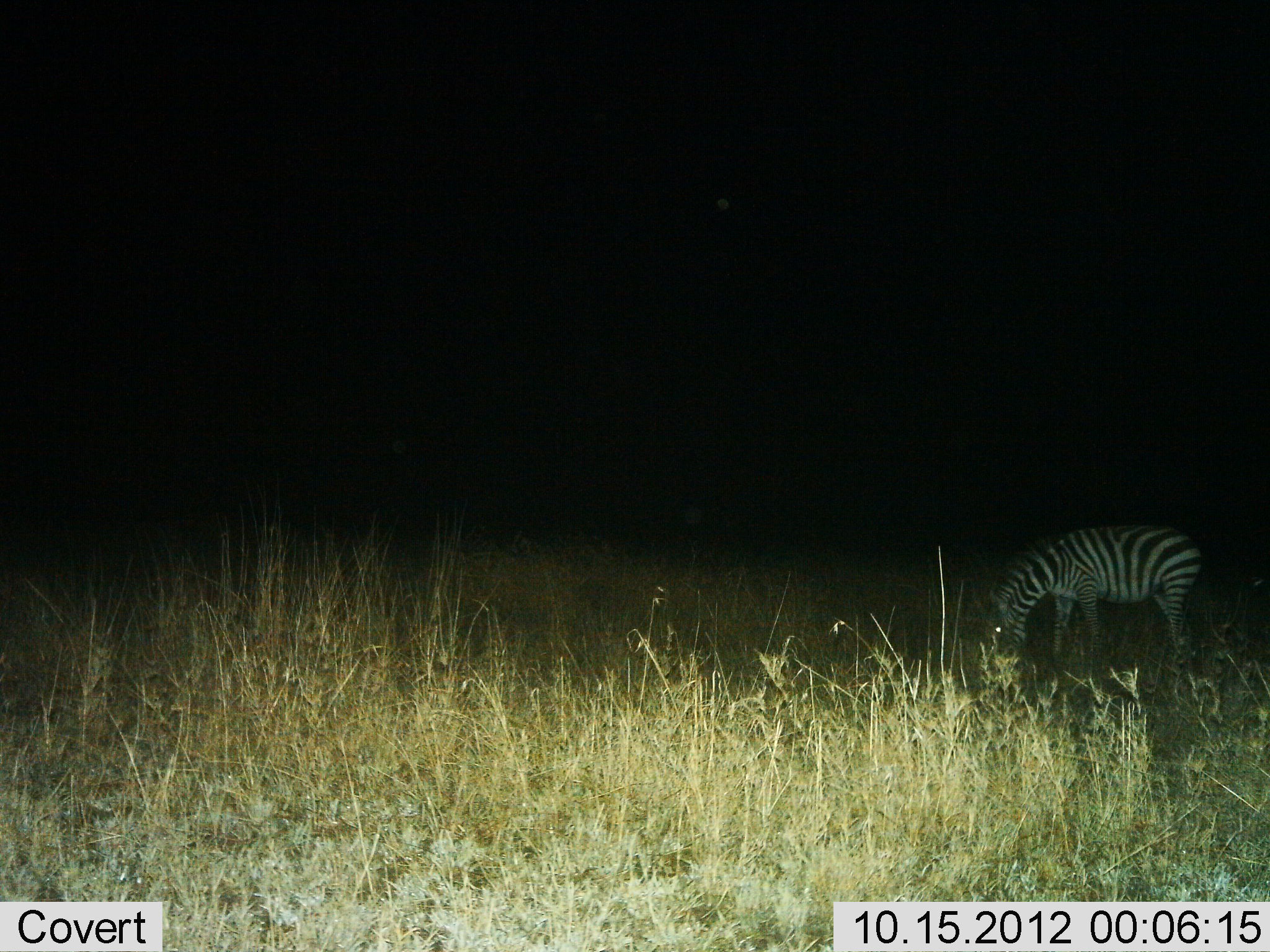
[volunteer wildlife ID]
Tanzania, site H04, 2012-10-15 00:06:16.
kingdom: Animalia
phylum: Chordata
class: Mammalia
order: Perissodactyla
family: Equidae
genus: Equus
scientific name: Equus quagga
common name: plains zebra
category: zebra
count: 1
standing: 30%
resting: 0%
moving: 0%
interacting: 0%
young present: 0%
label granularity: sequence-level